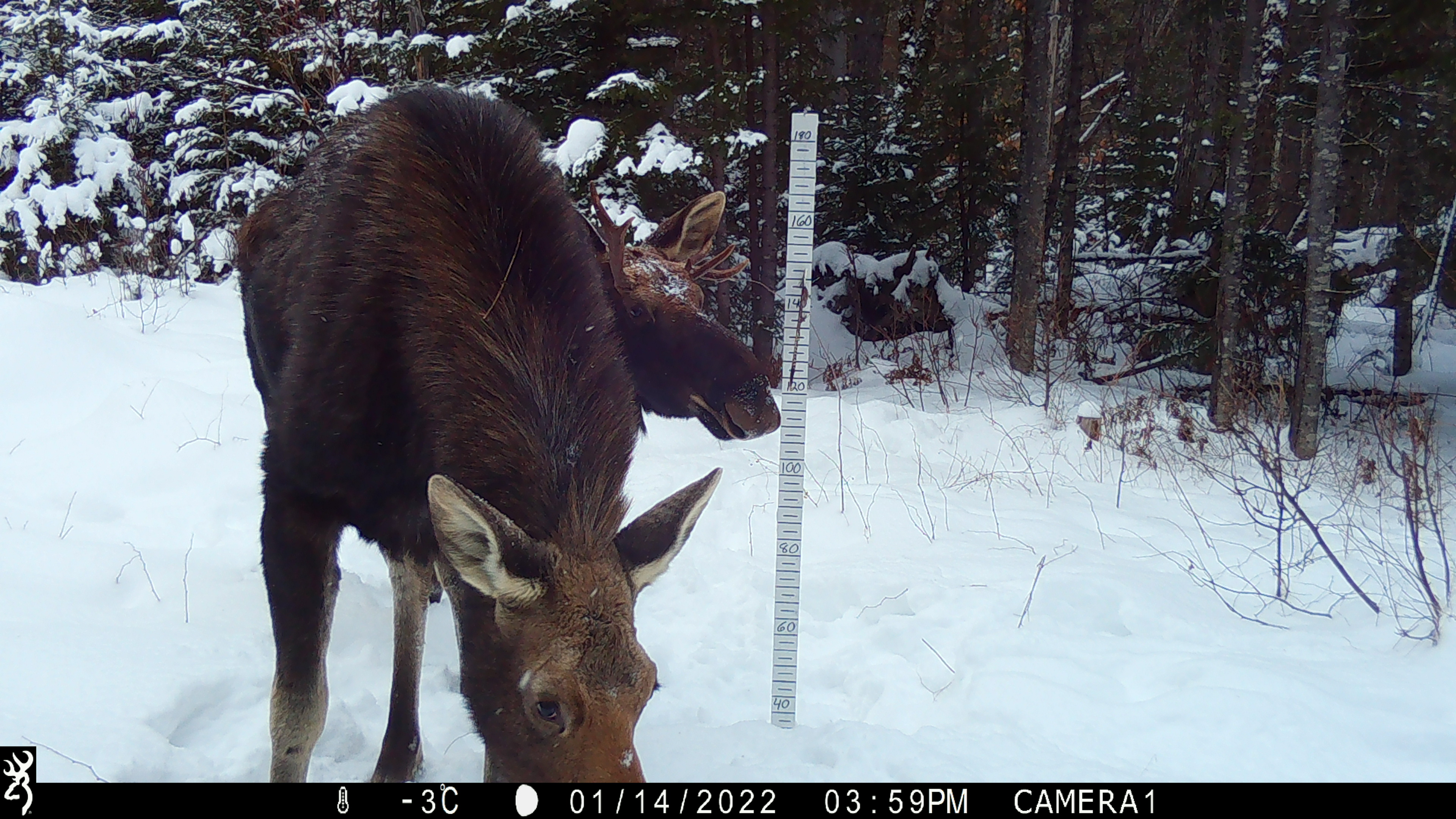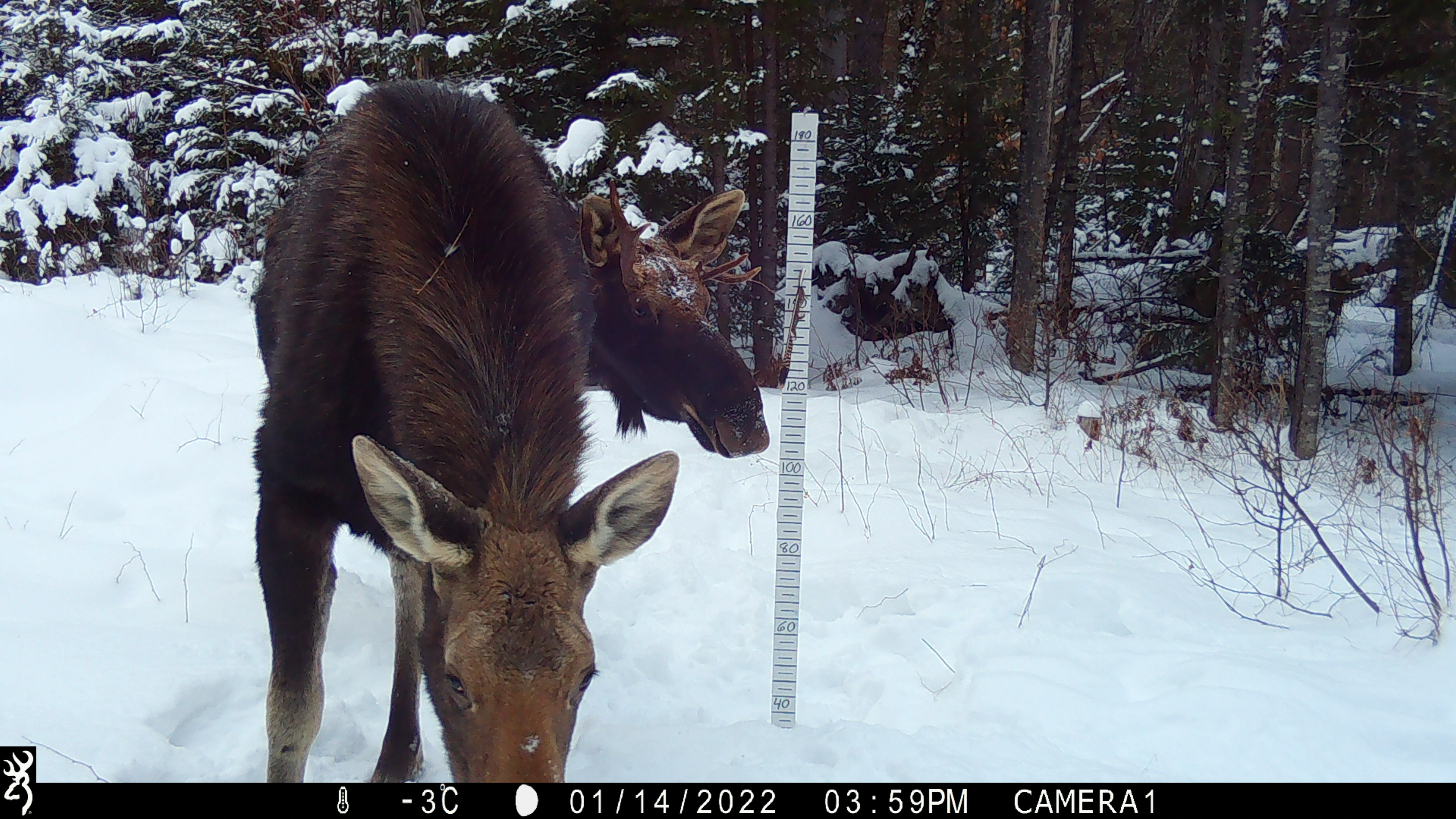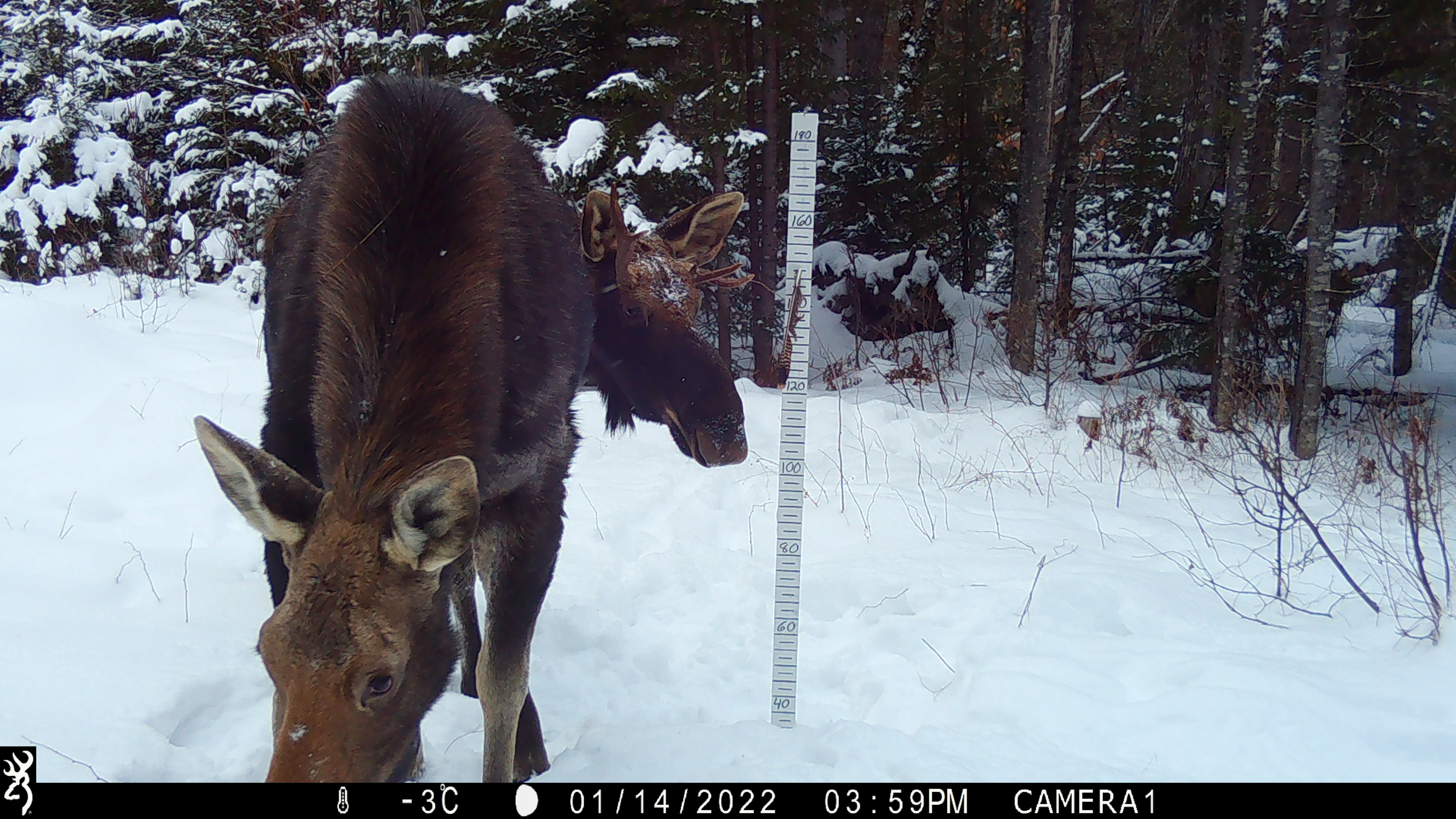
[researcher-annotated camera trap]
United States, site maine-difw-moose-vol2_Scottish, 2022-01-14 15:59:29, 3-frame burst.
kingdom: Animalia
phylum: Chordata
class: Mammalia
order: Artiodactyla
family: Cervidae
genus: Alces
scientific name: Alces alces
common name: moose